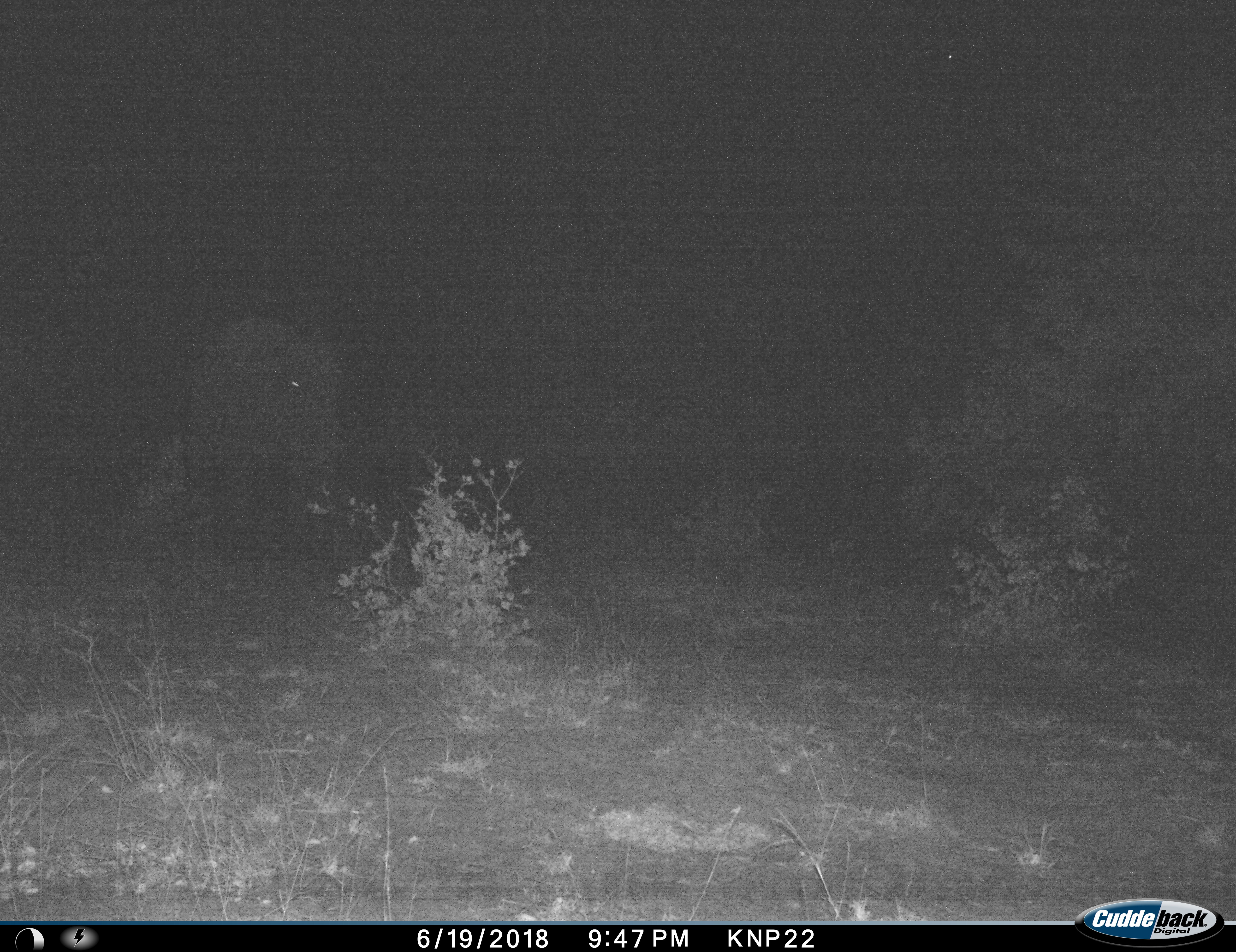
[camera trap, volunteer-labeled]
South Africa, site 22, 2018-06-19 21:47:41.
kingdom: Animalia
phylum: Chordata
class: Mammalia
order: Proboscidea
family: Elephantidae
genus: Loxodonta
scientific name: Loxodonta africana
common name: african bush elephant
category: elephant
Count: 1.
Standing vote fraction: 60%.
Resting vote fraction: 0%.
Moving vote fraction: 40%.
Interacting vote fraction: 0%.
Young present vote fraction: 40%.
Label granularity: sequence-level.